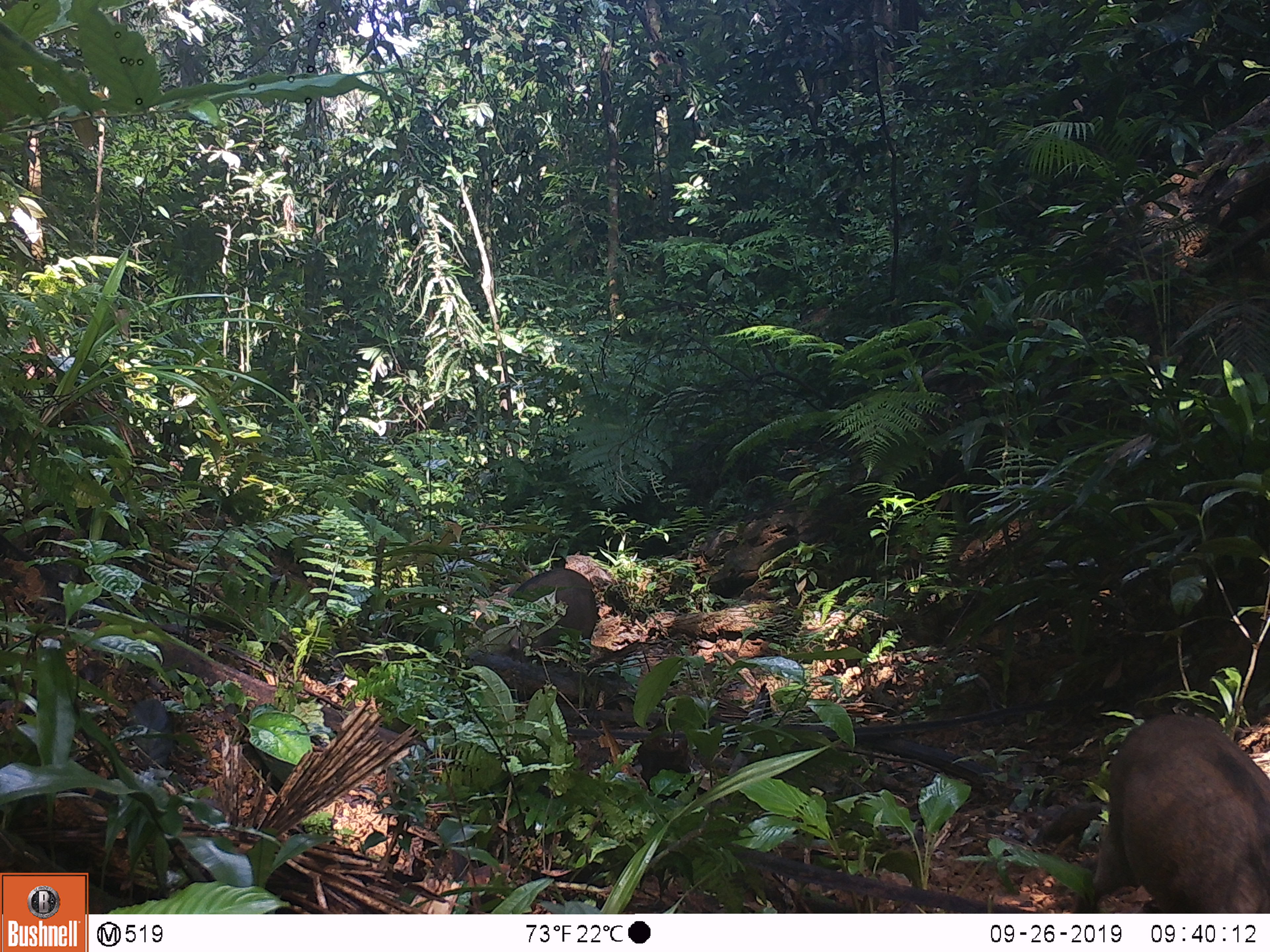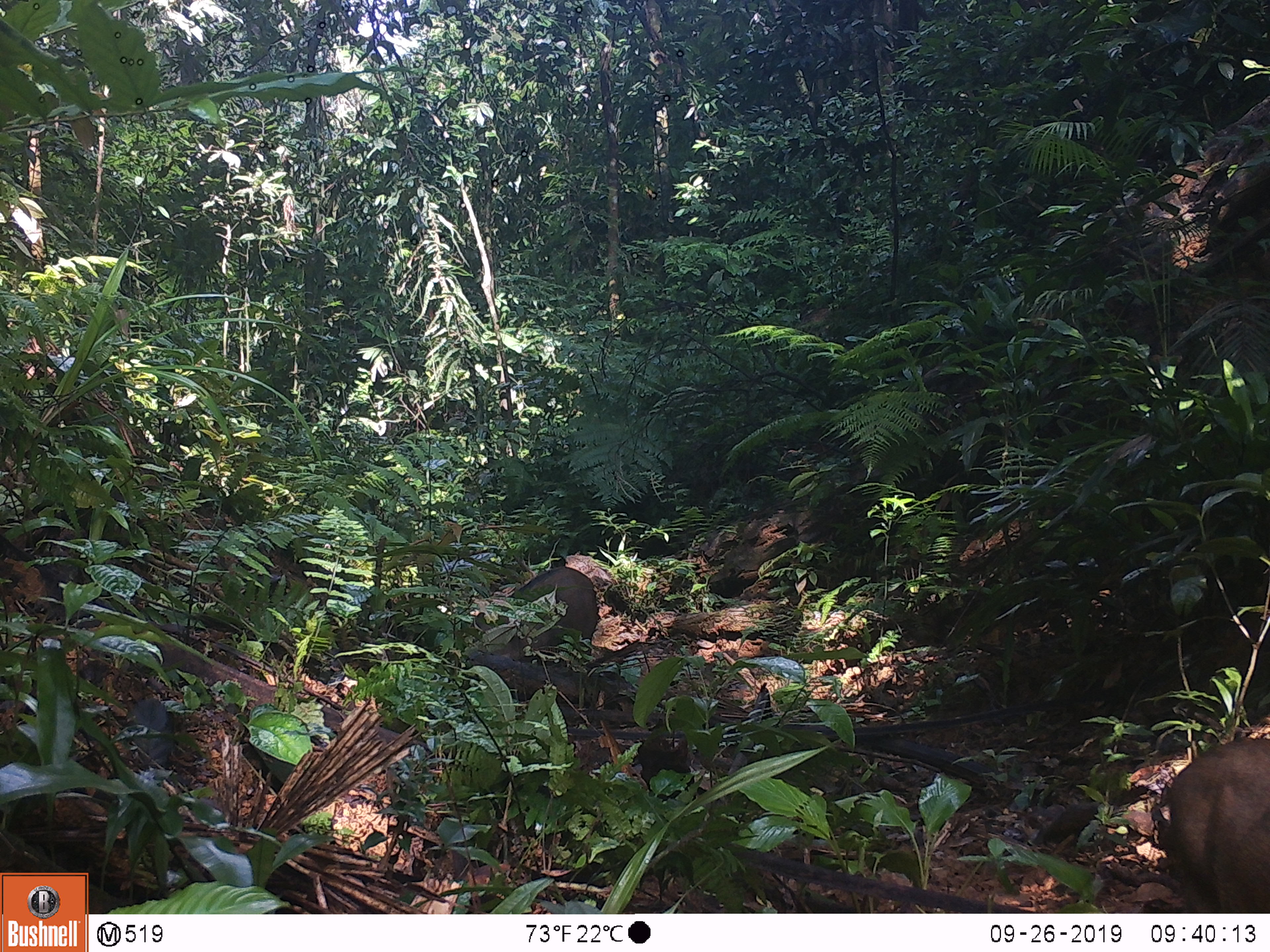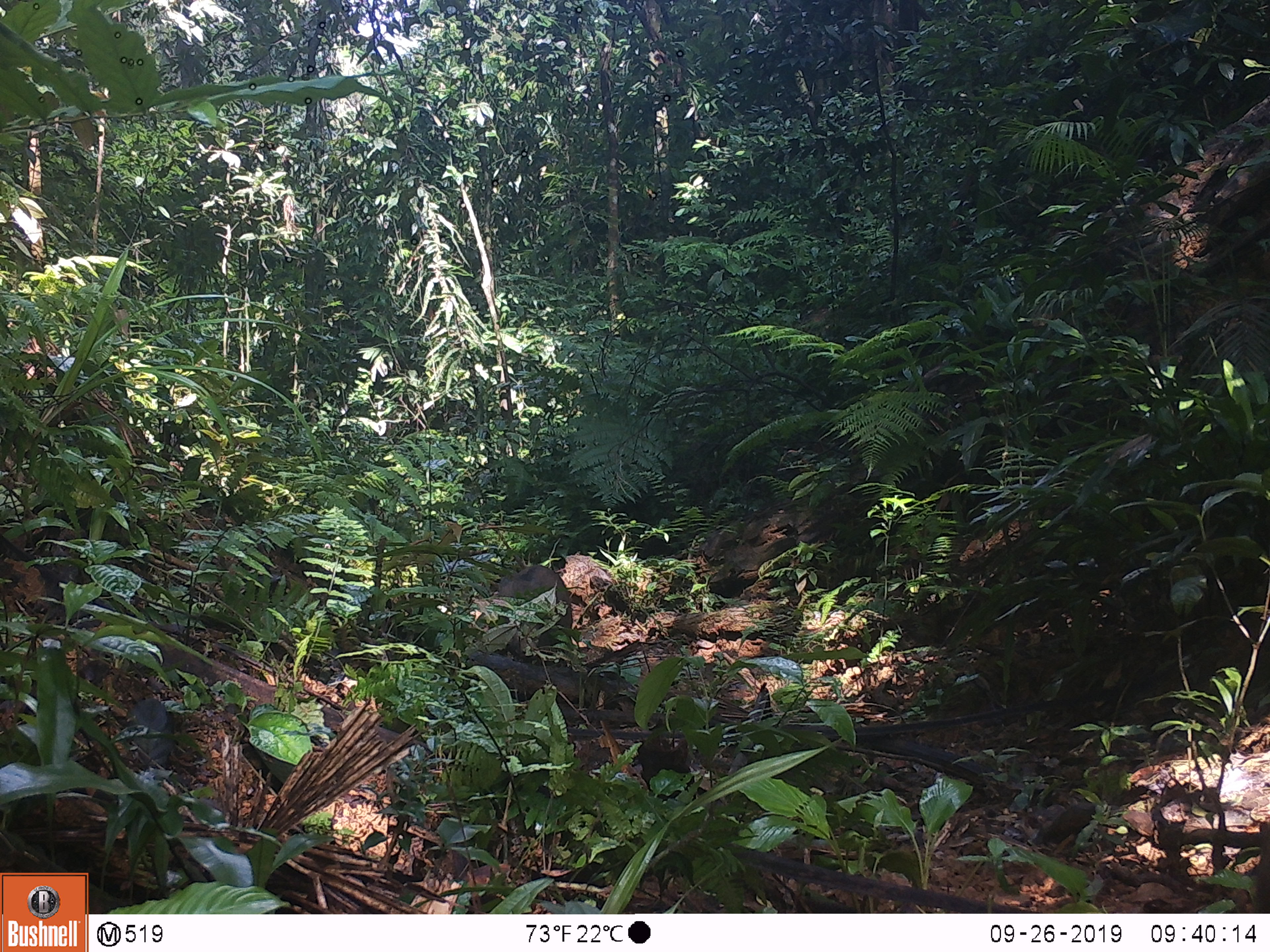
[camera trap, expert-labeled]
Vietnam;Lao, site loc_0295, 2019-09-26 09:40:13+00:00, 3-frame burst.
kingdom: Animalia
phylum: Chordata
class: Mammalia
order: Artiodactyla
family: Suidae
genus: Sus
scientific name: Sus scrofa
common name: eurasian wild pig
Eurasian wild pig (Sus scrofa). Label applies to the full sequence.